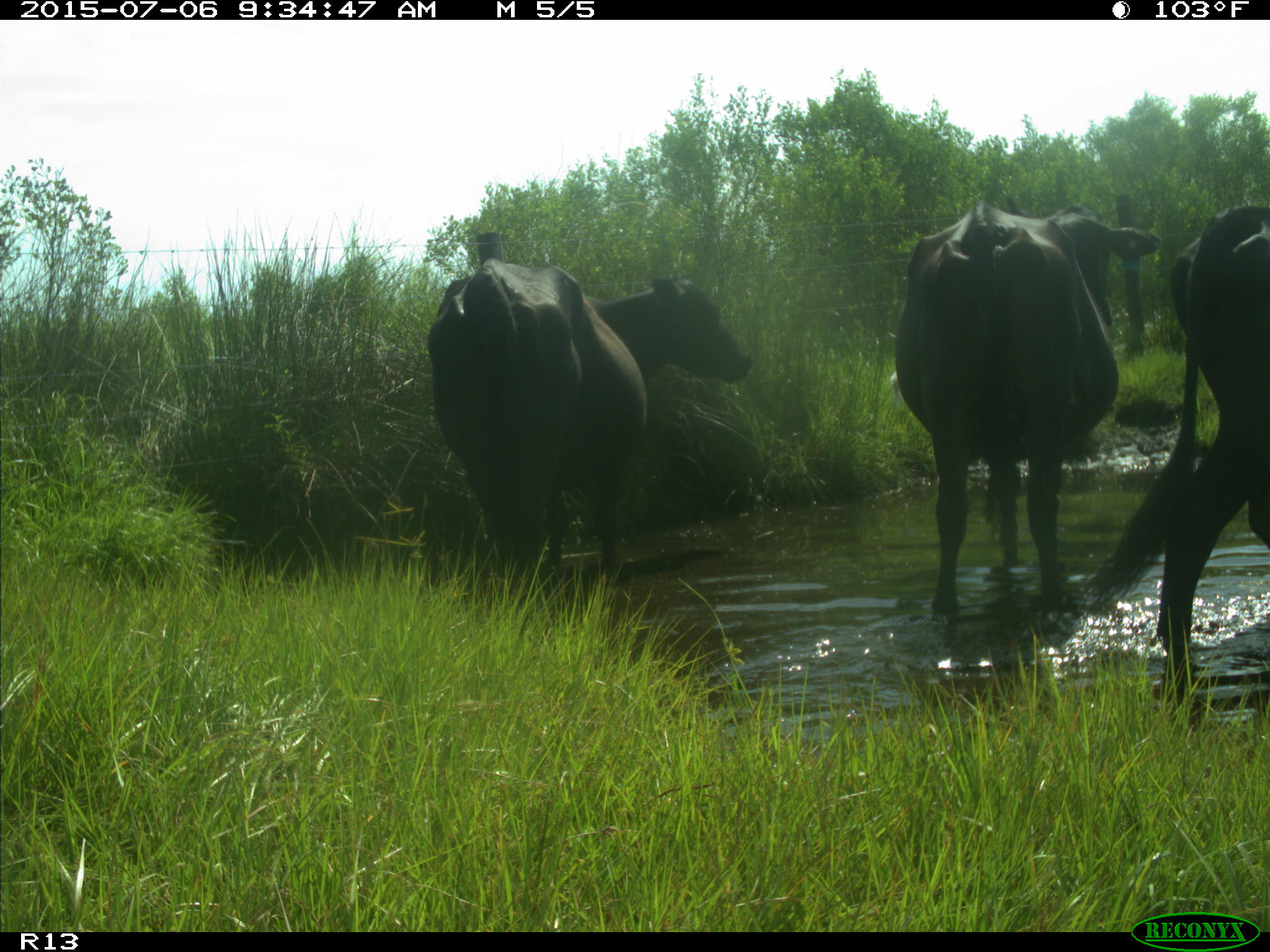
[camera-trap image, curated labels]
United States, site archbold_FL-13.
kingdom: Animalia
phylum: Chordata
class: Mammalia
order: Artiodactyla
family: Bovidae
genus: Bos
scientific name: Bos taurus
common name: domestic cow